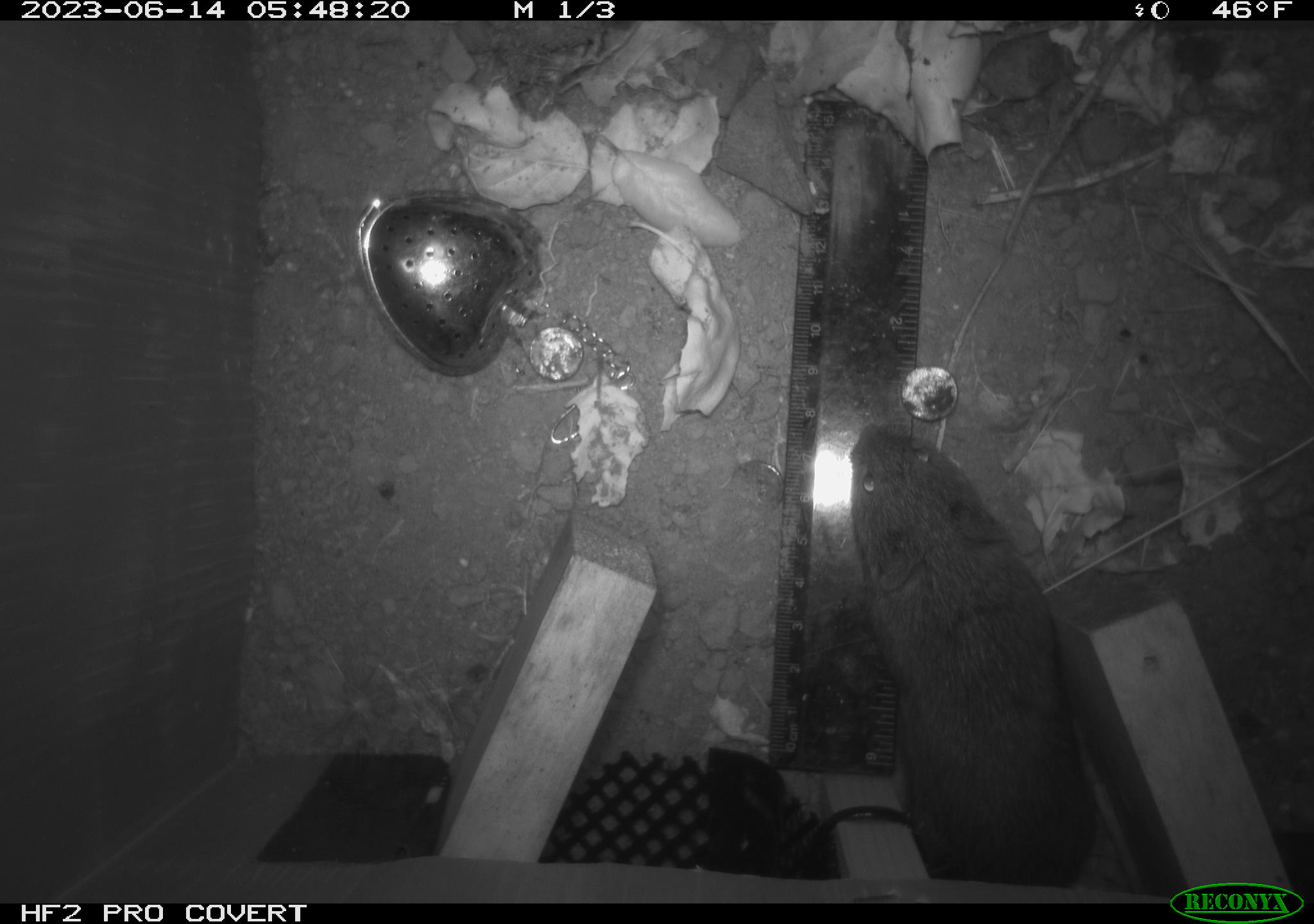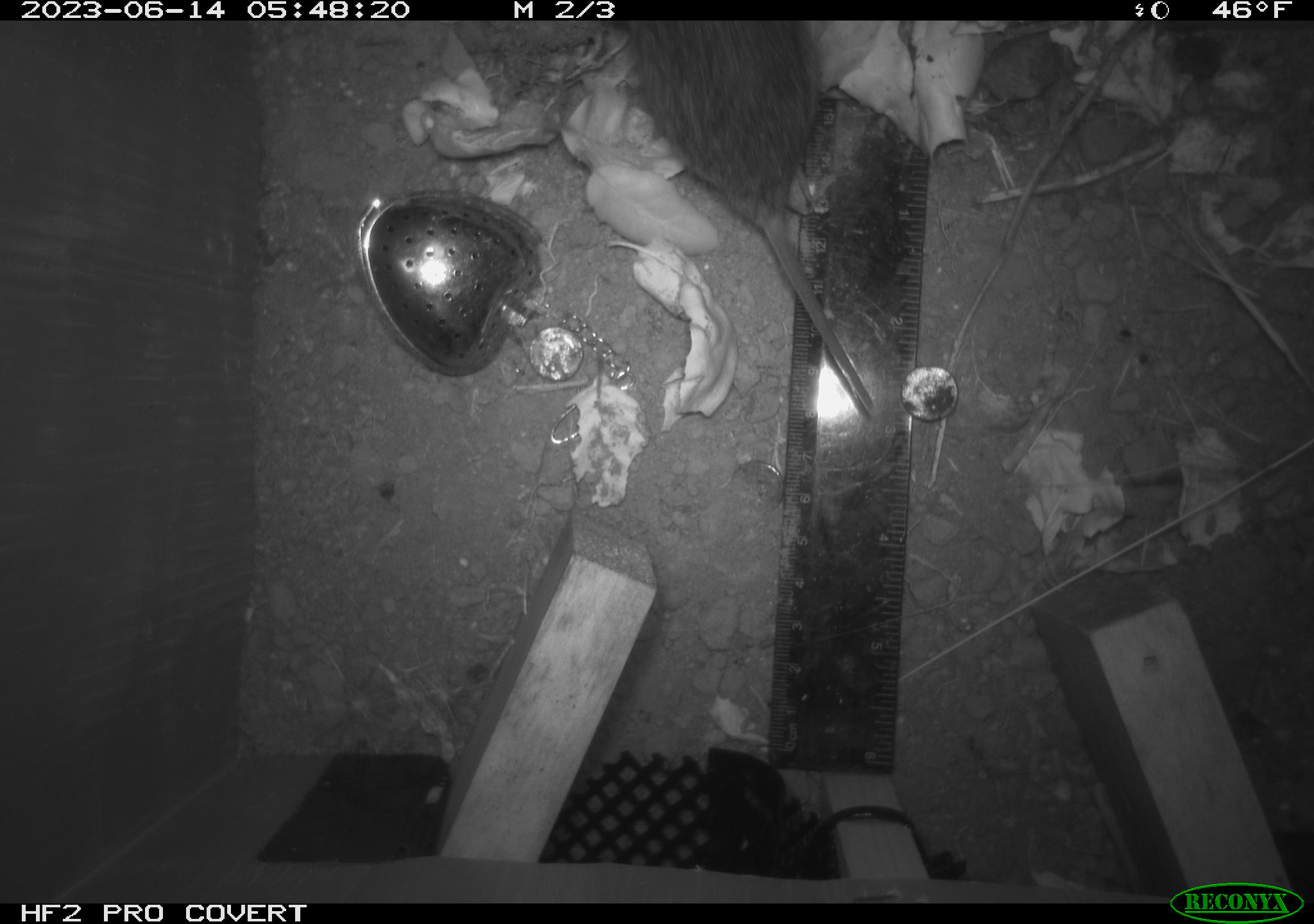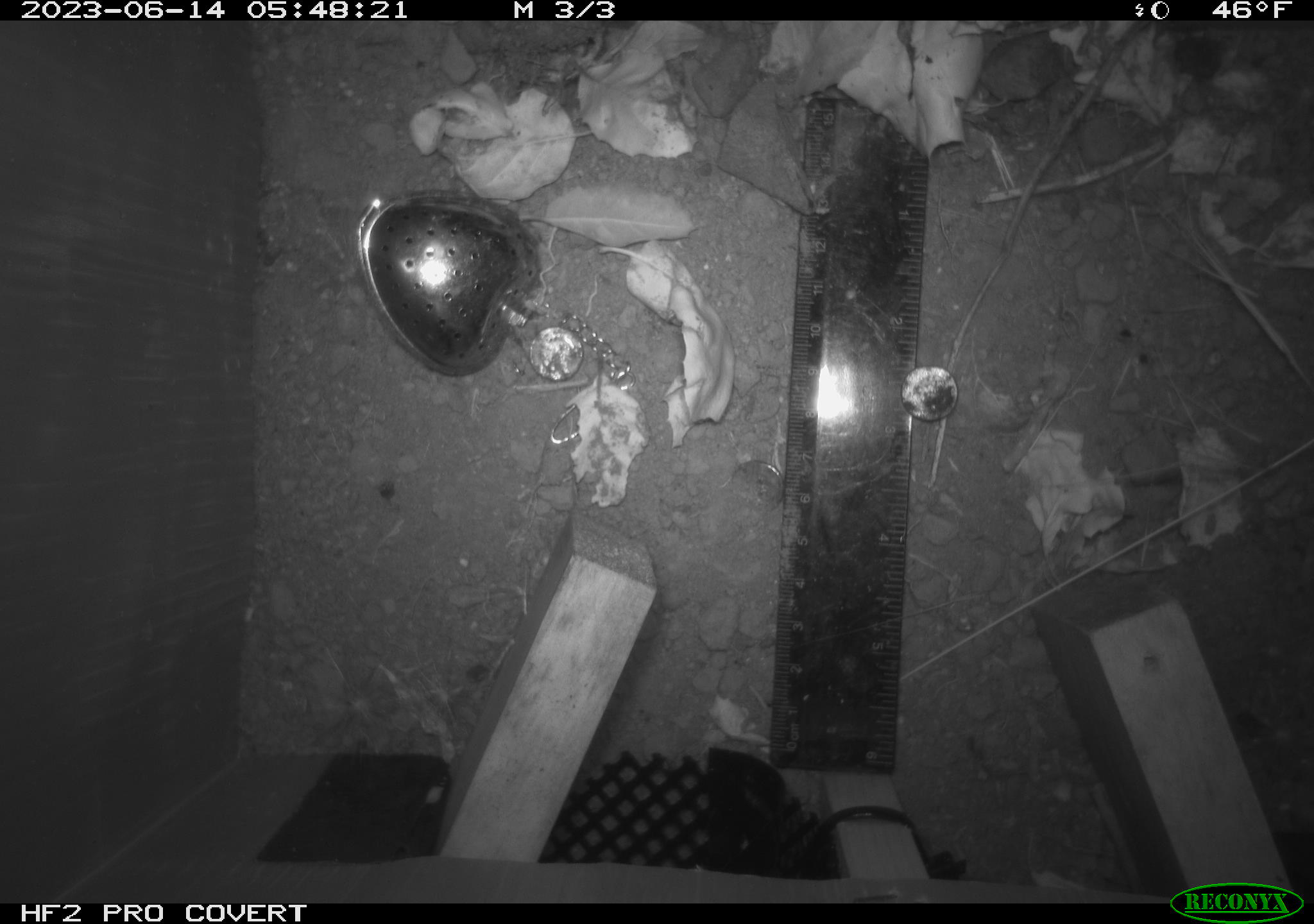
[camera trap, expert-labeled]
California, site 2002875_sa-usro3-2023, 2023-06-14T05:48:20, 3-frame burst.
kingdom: Animalia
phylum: Chordata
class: Mammalia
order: Rodentia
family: Cricetidae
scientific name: Arvicolinae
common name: voles, lemmings, and muskrats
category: arvicolinae subfamily